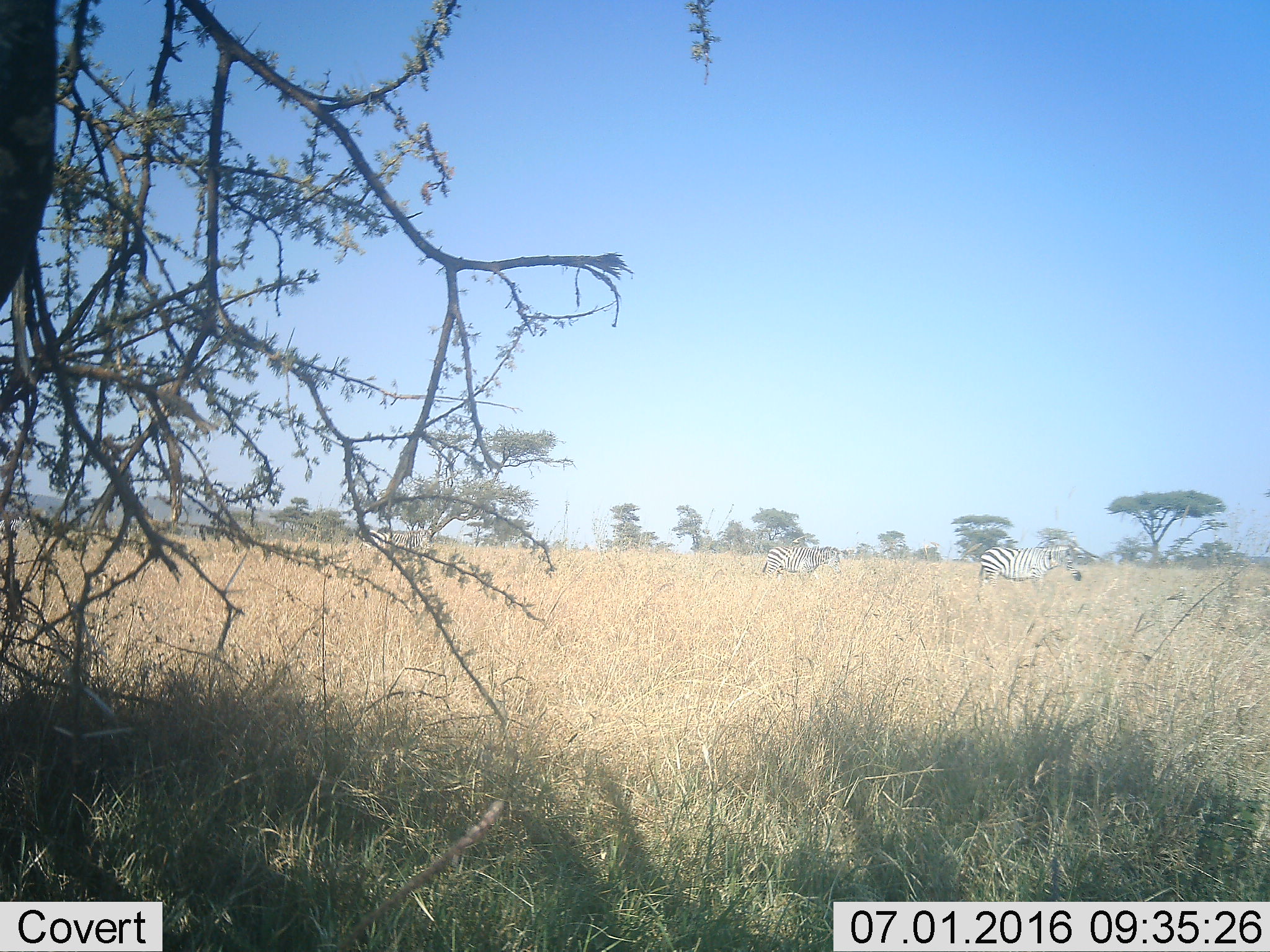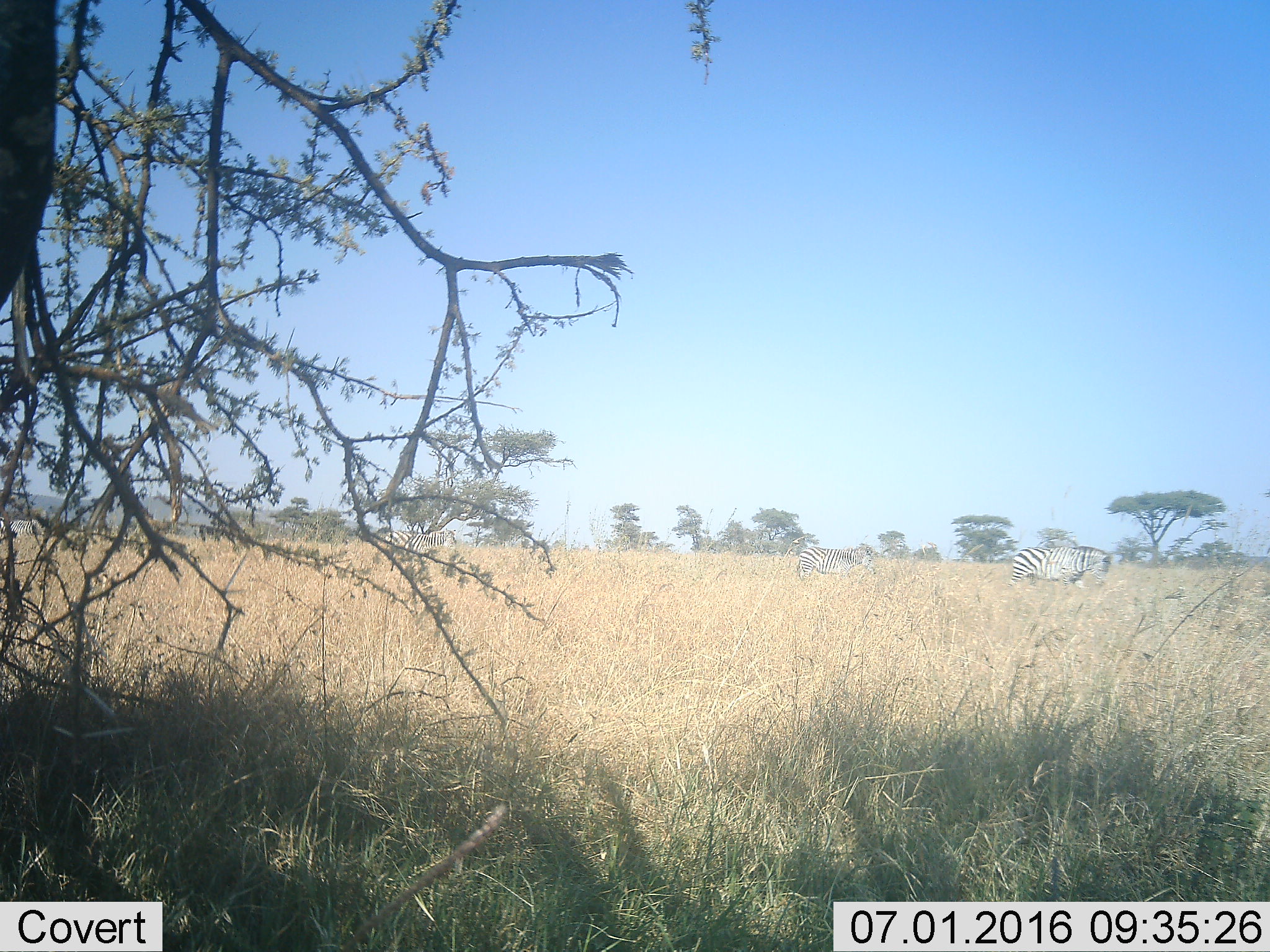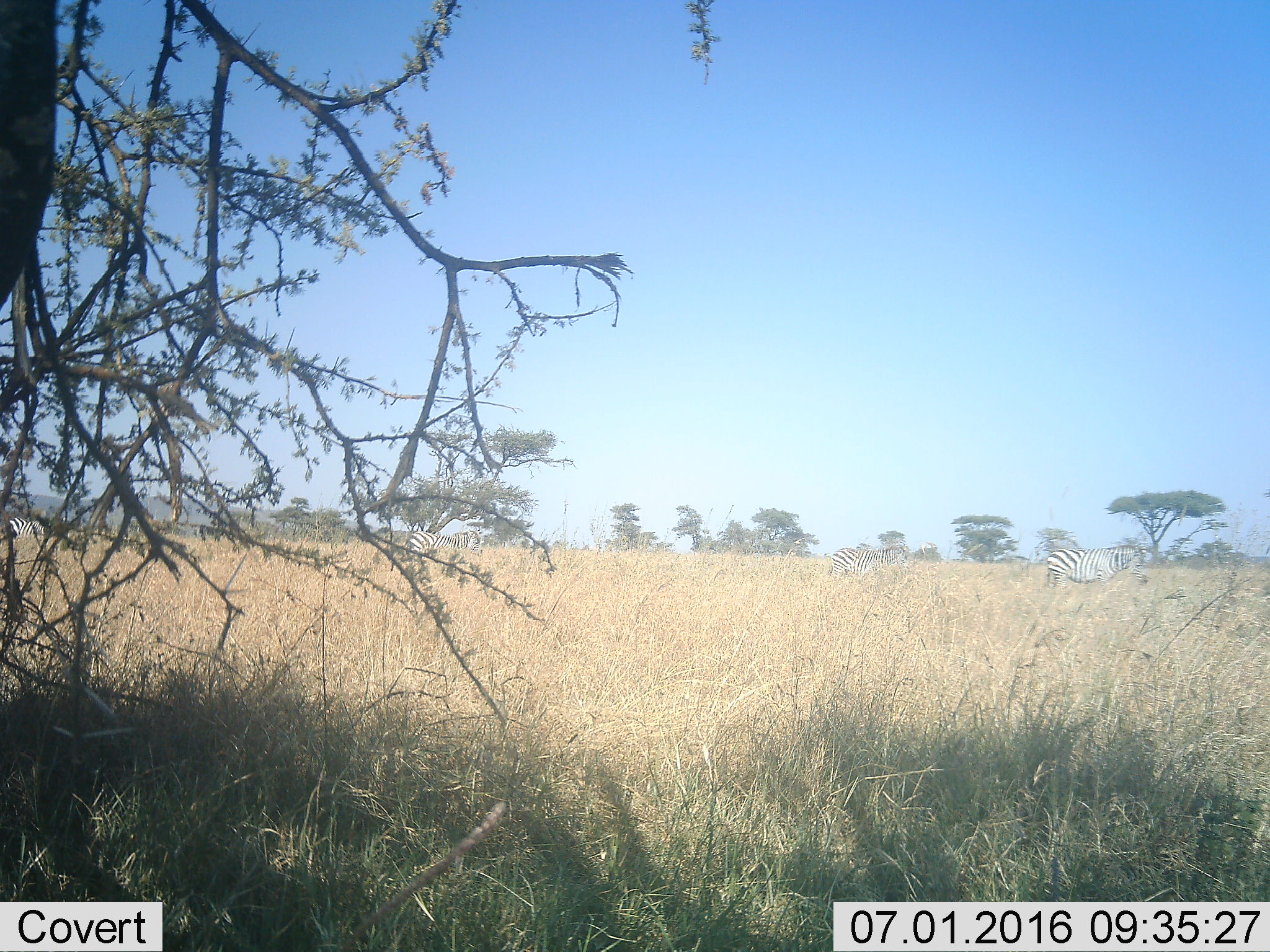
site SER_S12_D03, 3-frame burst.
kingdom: Animalia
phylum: Chordata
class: Mammalia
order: Perissodactyla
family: Equidae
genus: Equus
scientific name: Equus quagga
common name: plains zebra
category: zebraplains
Zebraplains (plains zebra) (Equus quagga), count 4. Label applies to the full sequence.